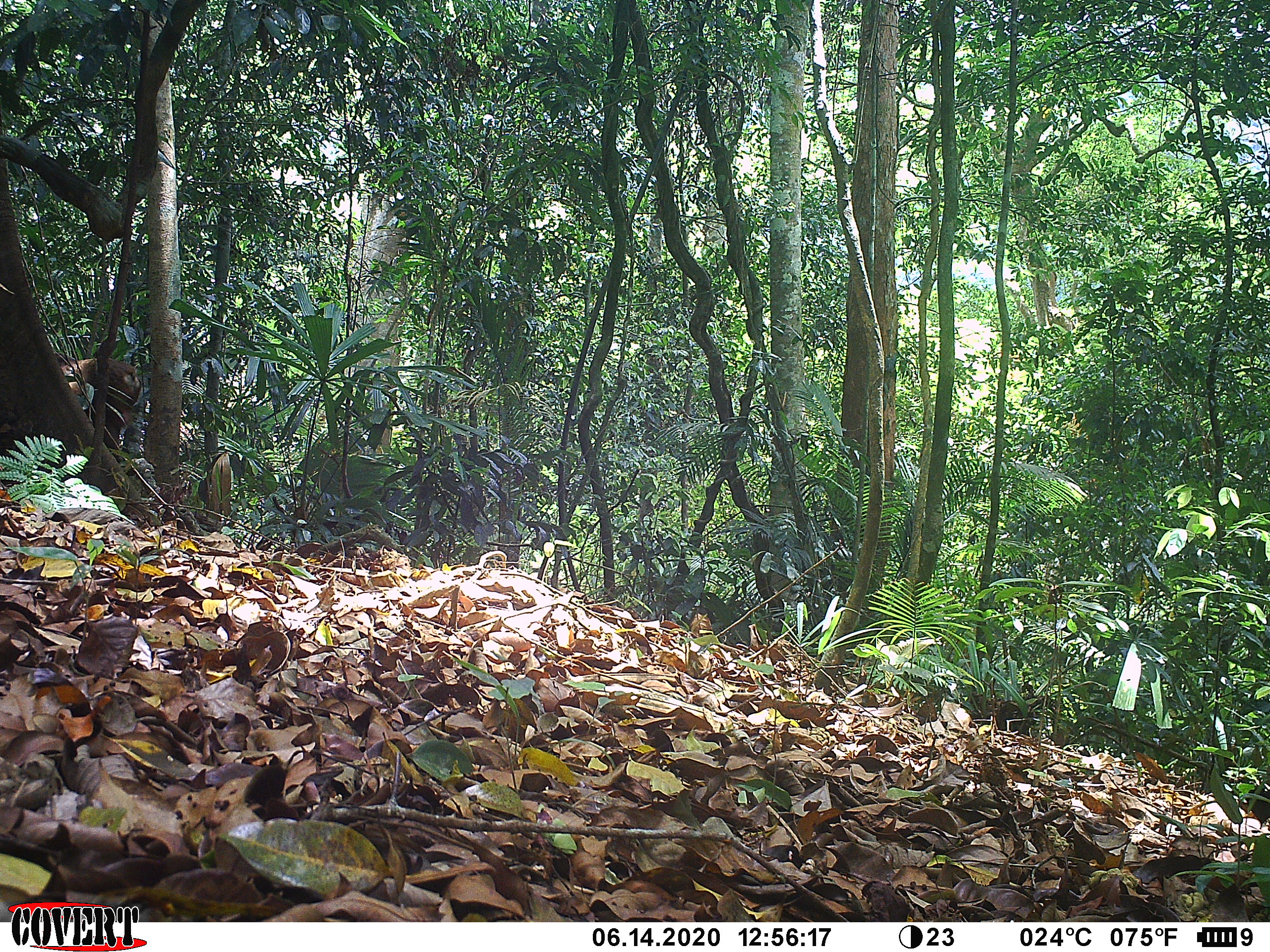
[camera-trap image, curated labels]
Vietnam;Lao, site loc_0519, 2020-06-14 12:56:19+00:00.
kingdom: Animalia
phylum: Chordata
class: Mammalia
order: Primates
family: Cercopithecidae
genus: Macaca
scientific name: Macaca arctoides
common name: stump-tailed macaque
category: stump tailed macaque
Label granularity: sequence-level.